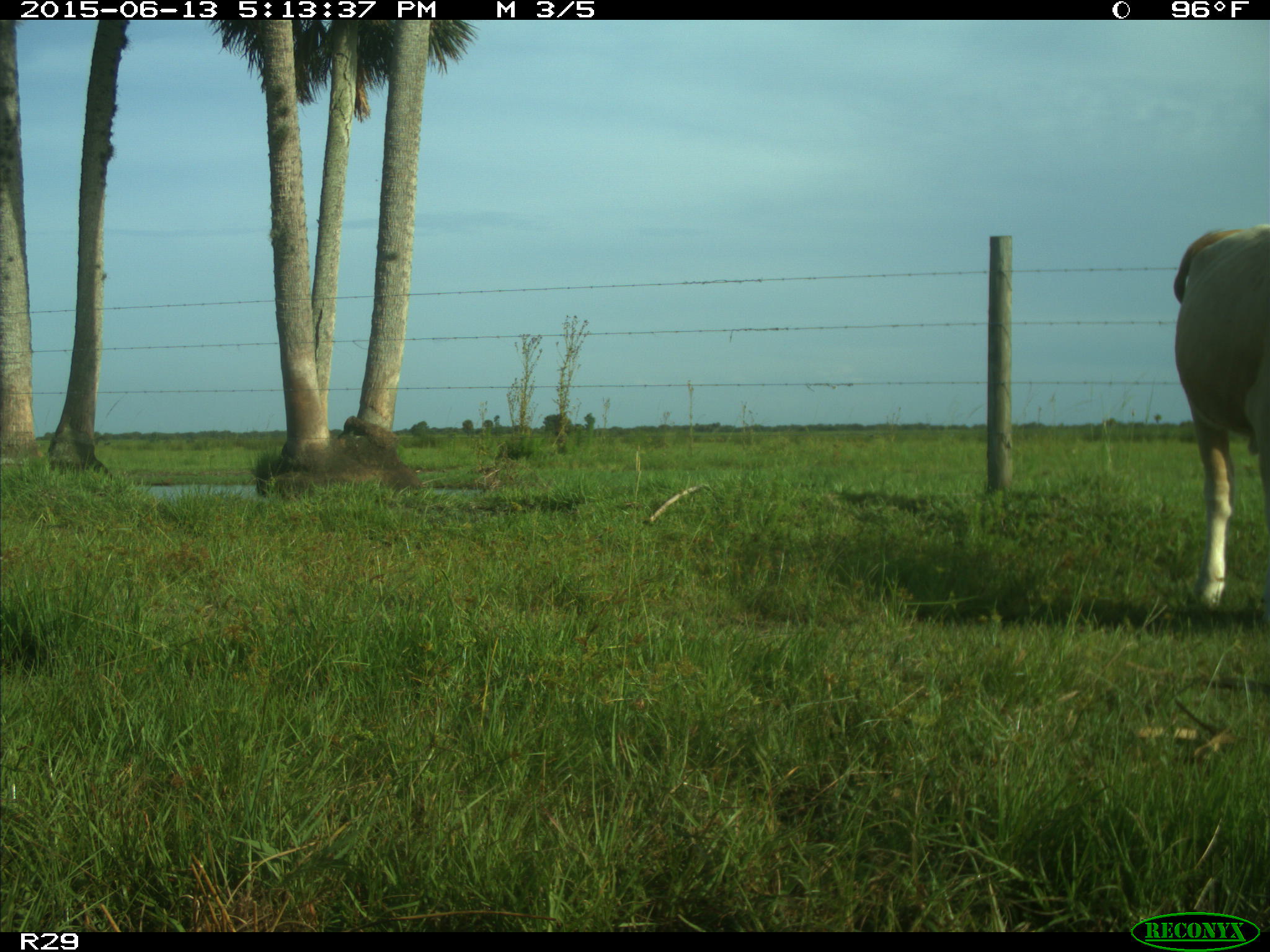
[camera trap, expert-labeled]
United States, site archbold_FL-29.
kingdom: Animalia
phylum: Chordata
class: Mammalia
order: Artiodactyla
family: Bovidae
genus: Bos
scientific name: Bos taurus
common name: domestic cow